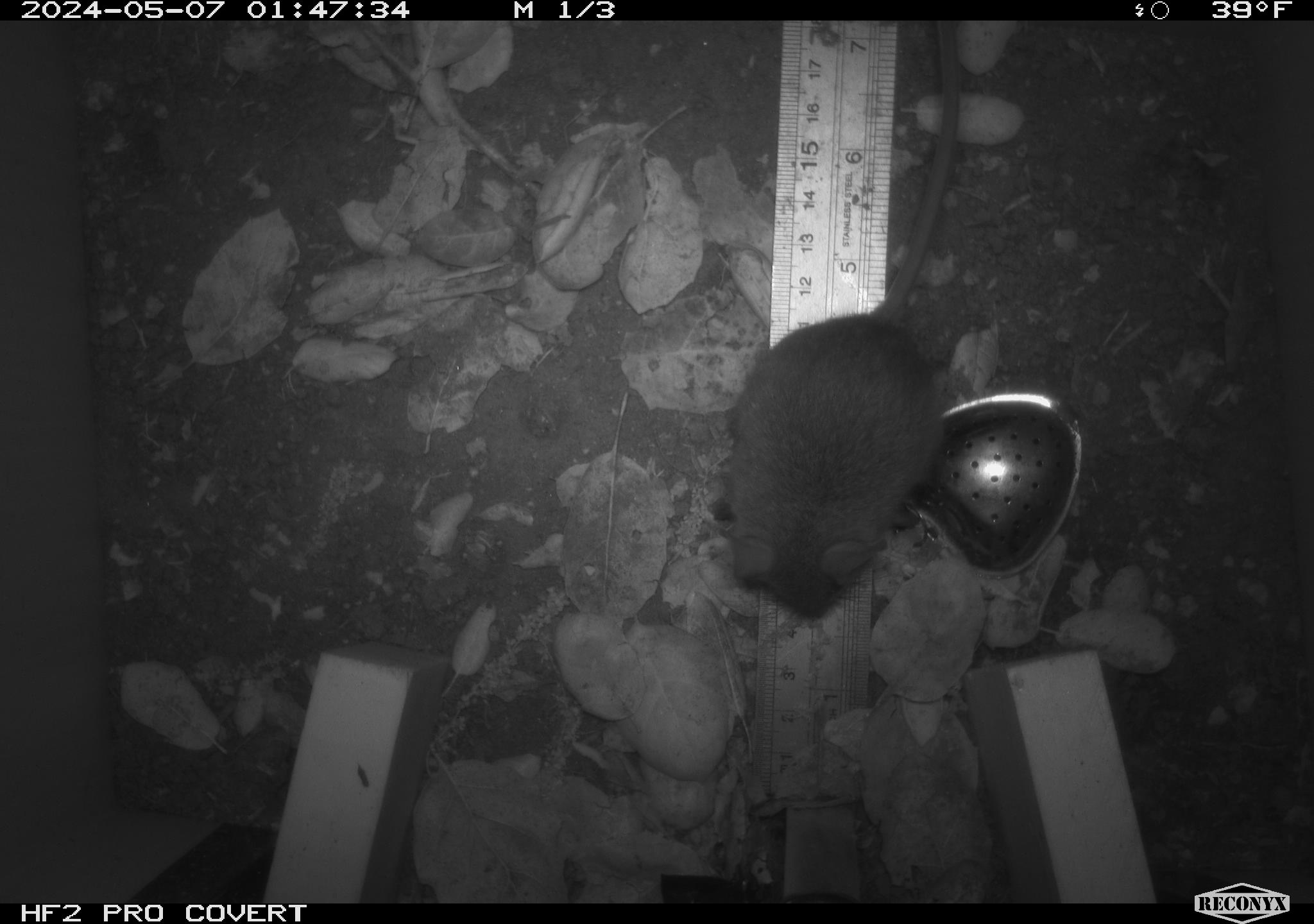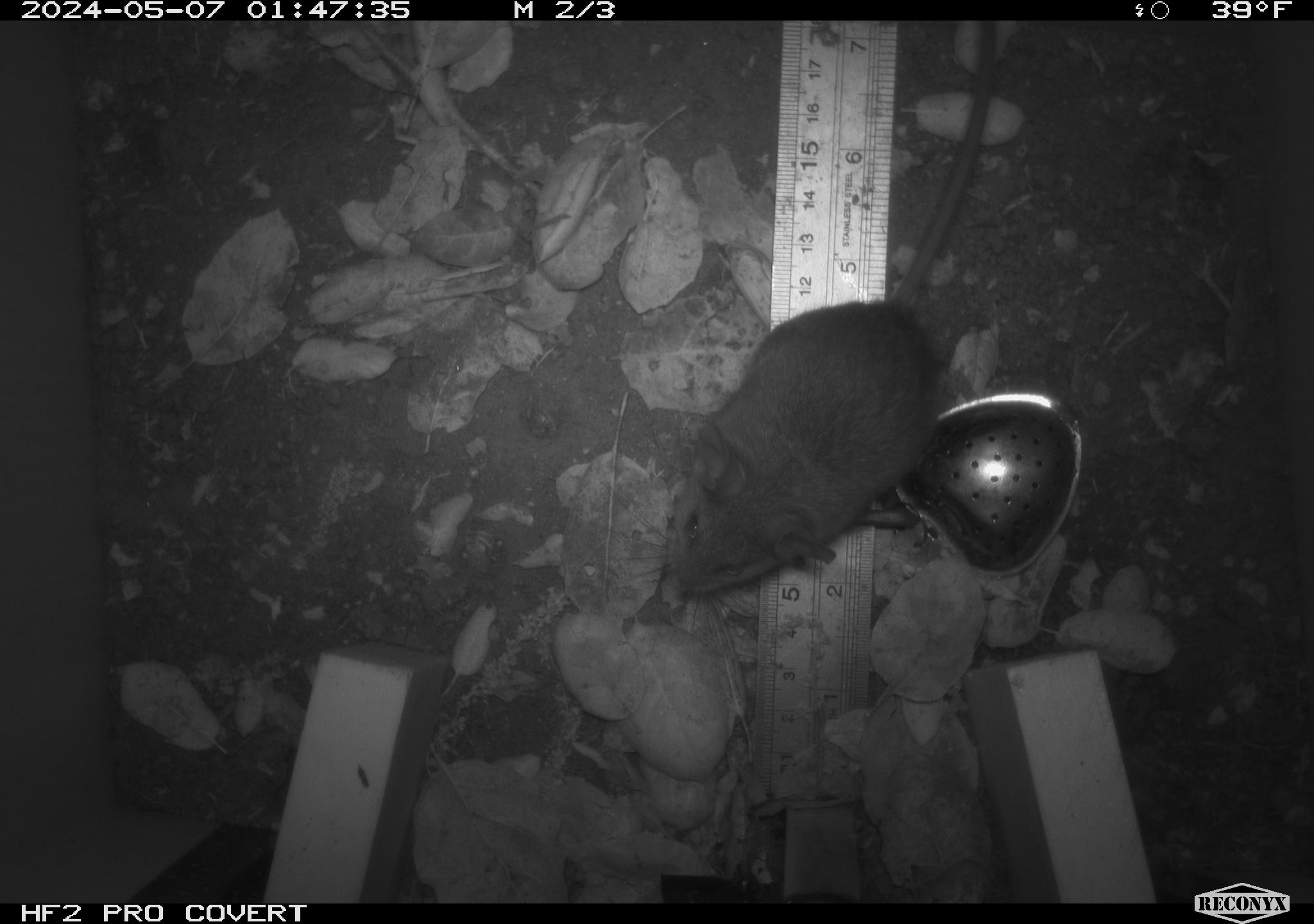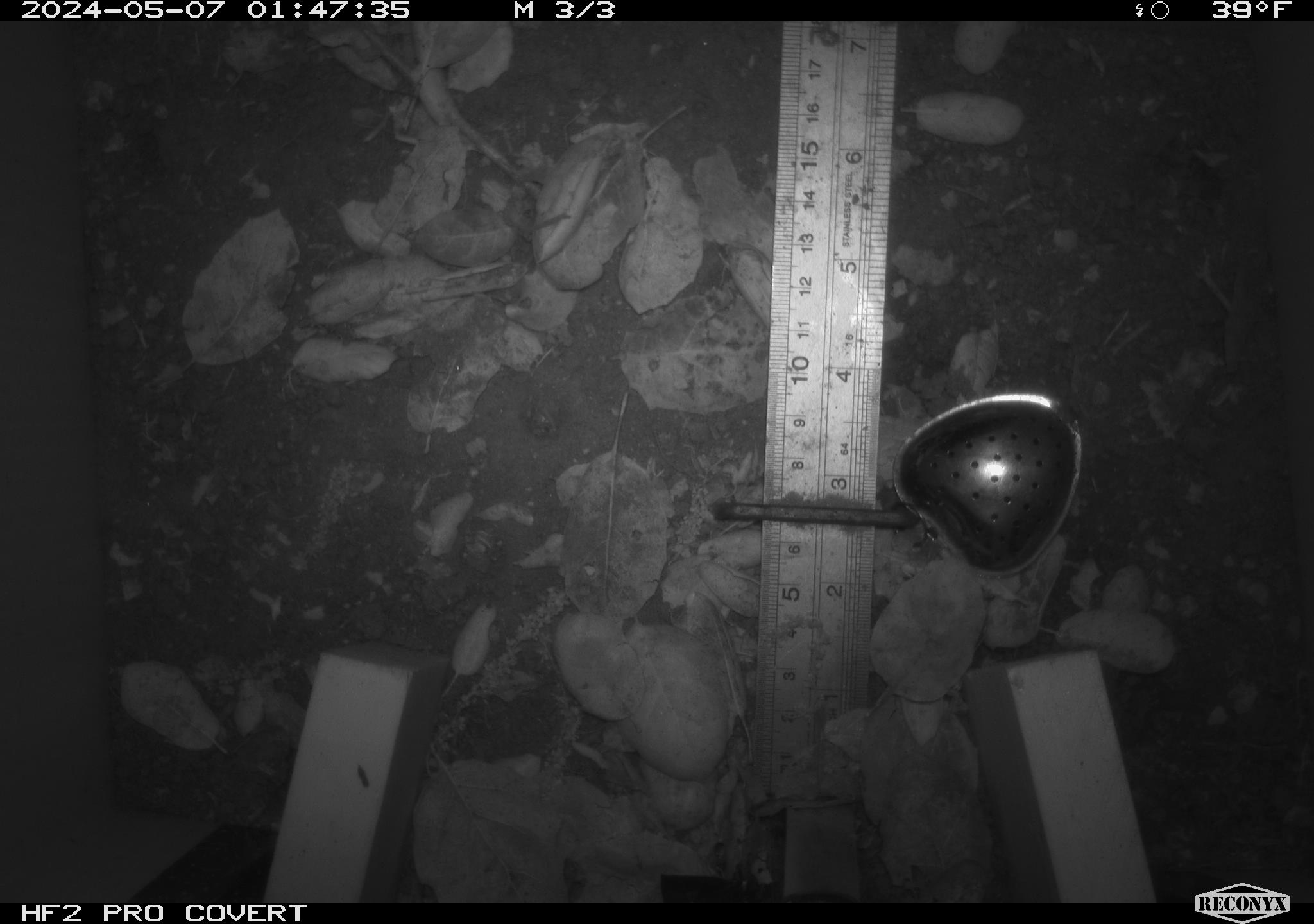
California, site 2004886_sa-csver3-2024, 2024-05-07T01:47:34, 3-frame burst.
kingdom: Animalia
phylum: Chordata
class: Mammalia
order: Rodentia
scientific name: Rodentia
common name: rodent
Rodent (Rodentia).